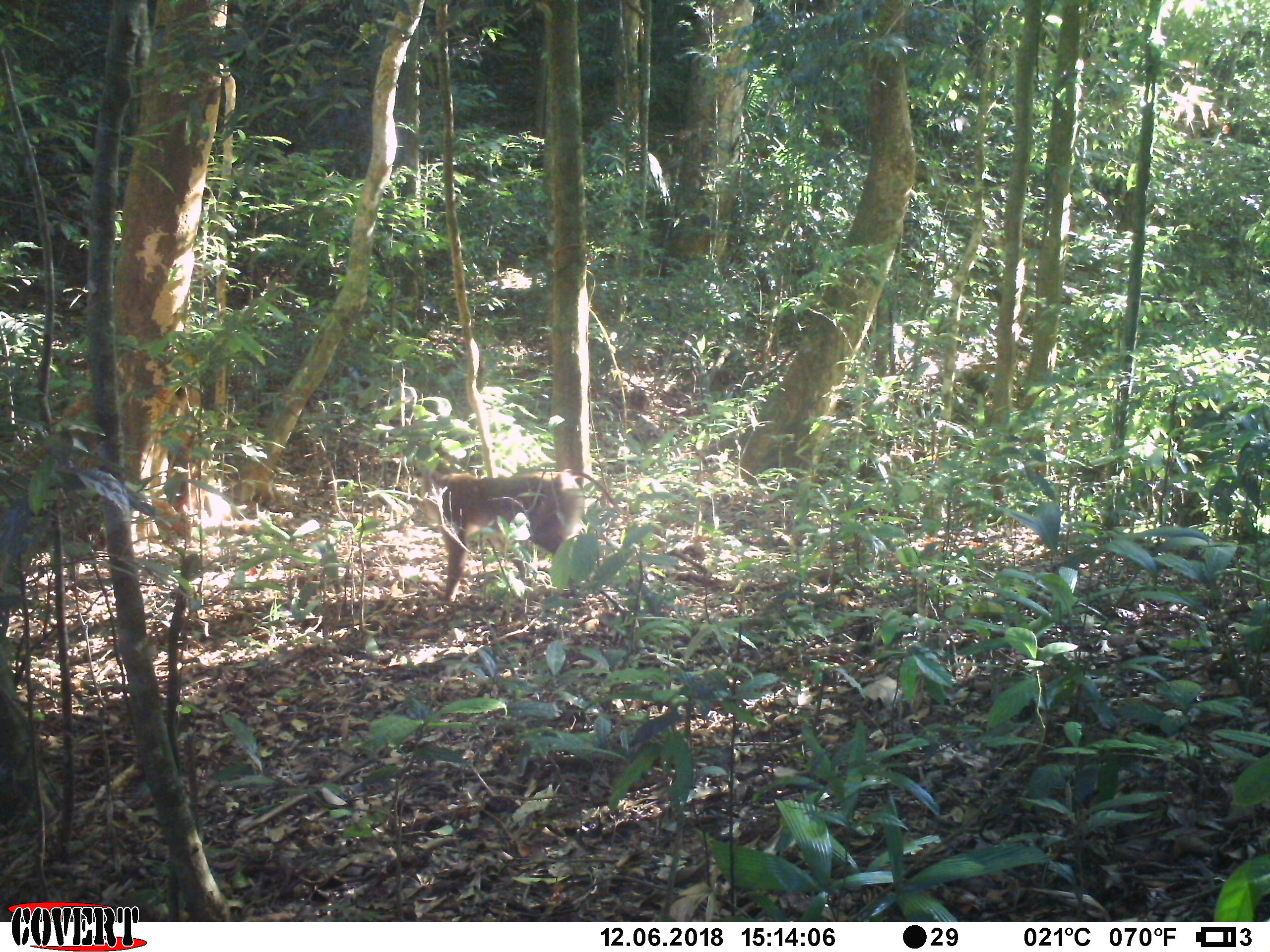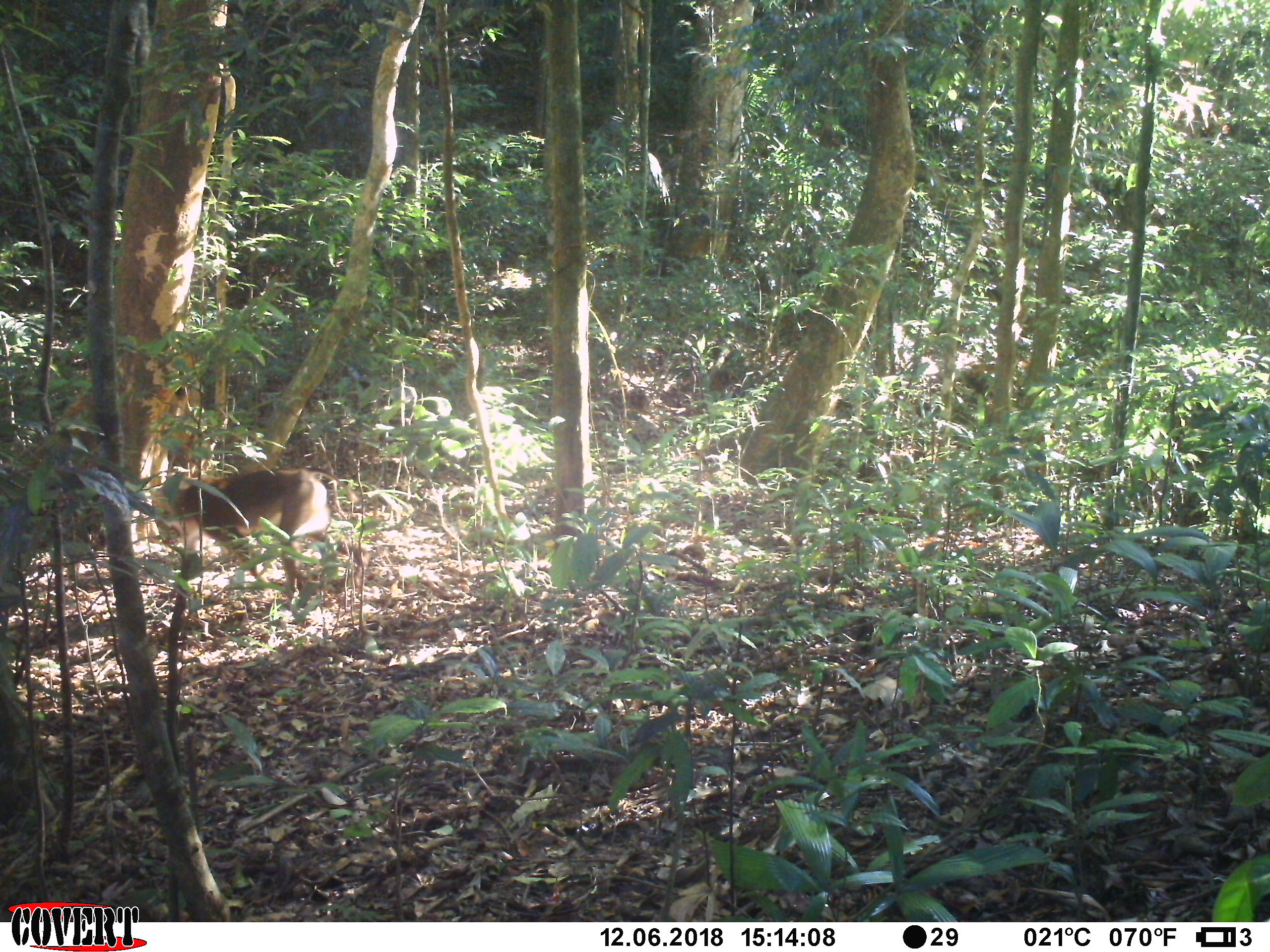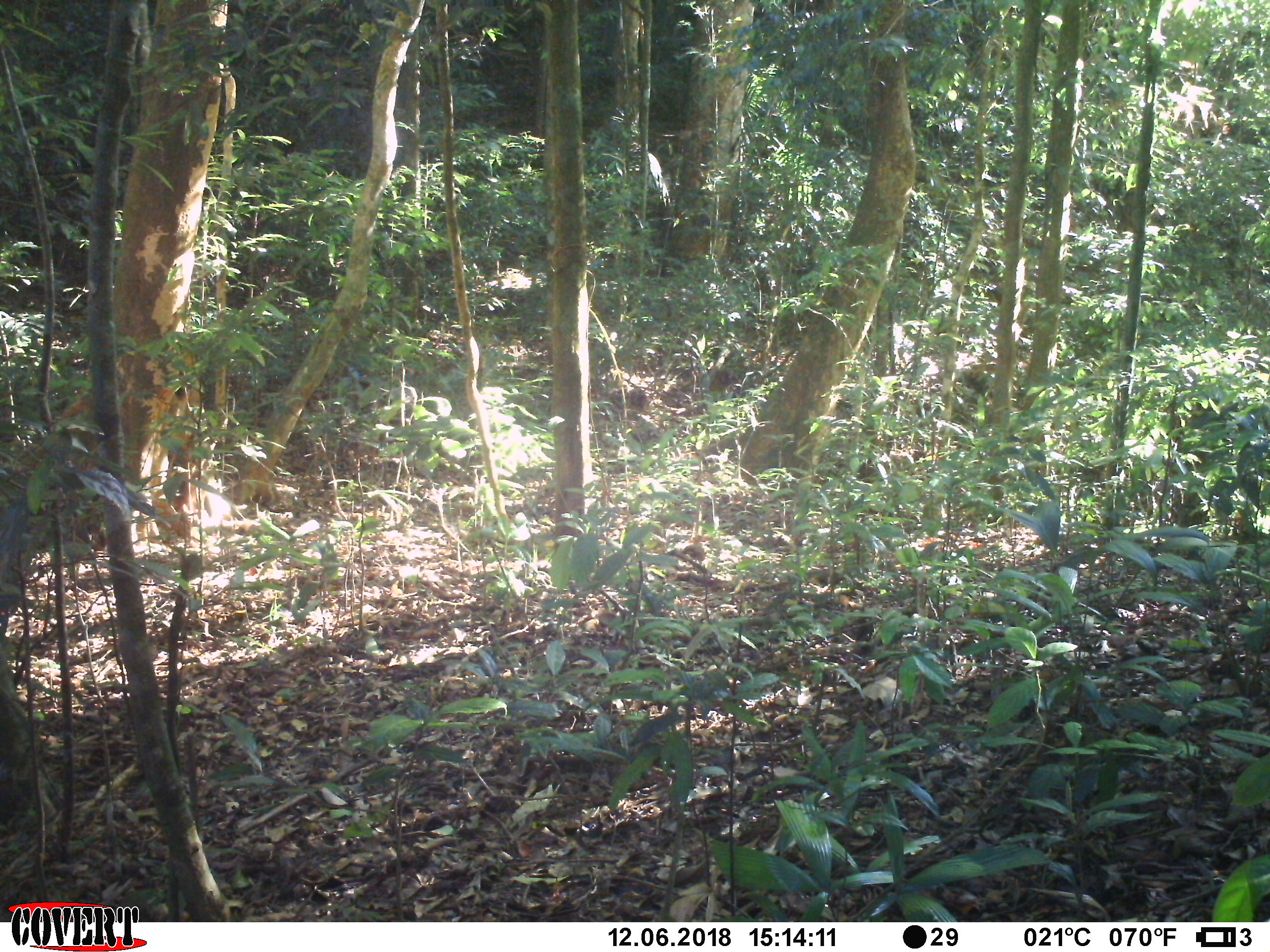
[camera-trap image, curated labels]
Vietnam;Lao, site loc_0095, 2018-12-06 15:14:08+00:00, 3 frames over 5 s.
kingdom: Animalia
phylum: Chordata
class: Mammalia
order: Primates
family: Cercopithecidae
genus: Macaca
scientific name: Macaca nemestrina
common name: pig-tailed macaque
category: pig tailed macaque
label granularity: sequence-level